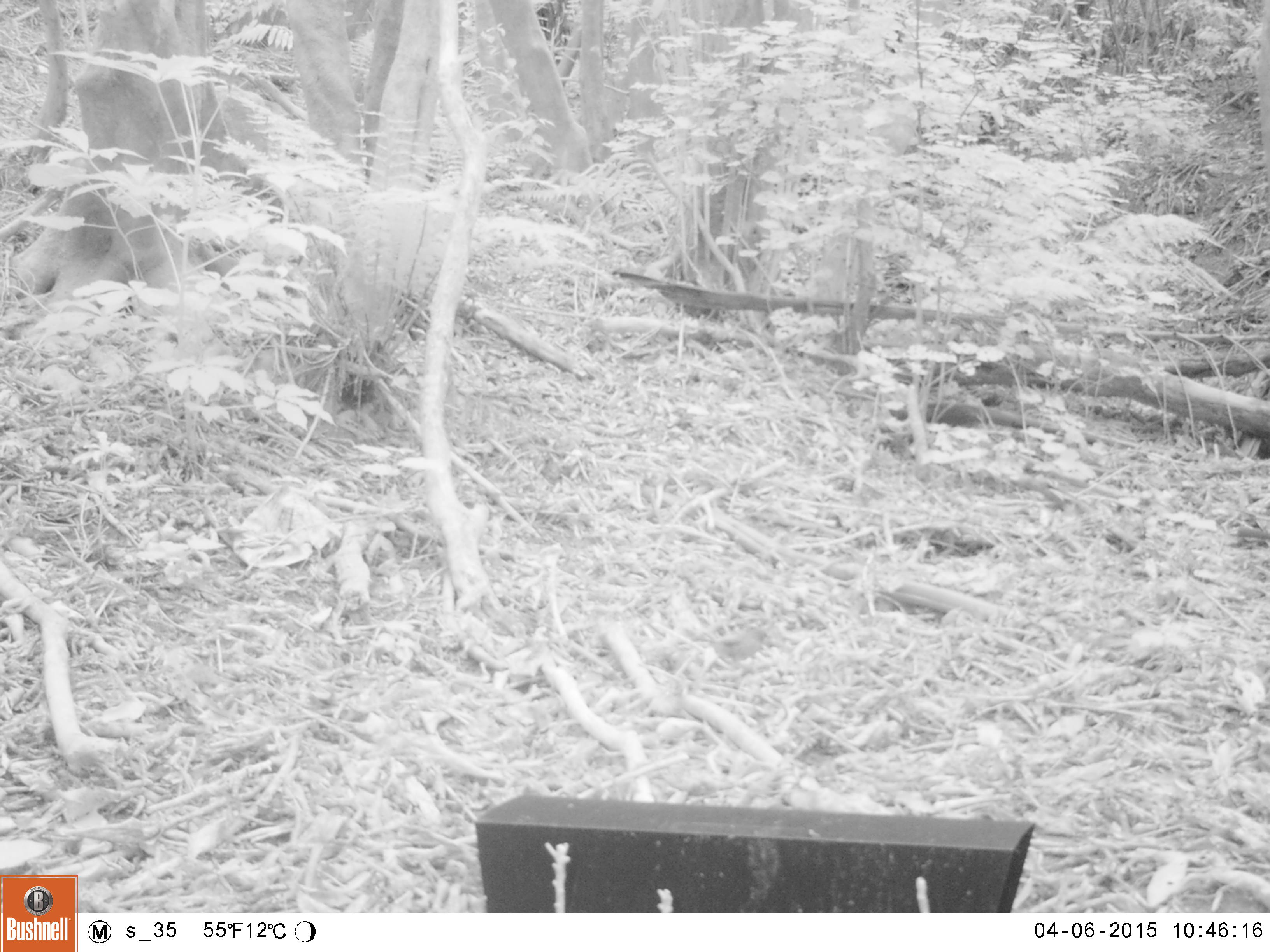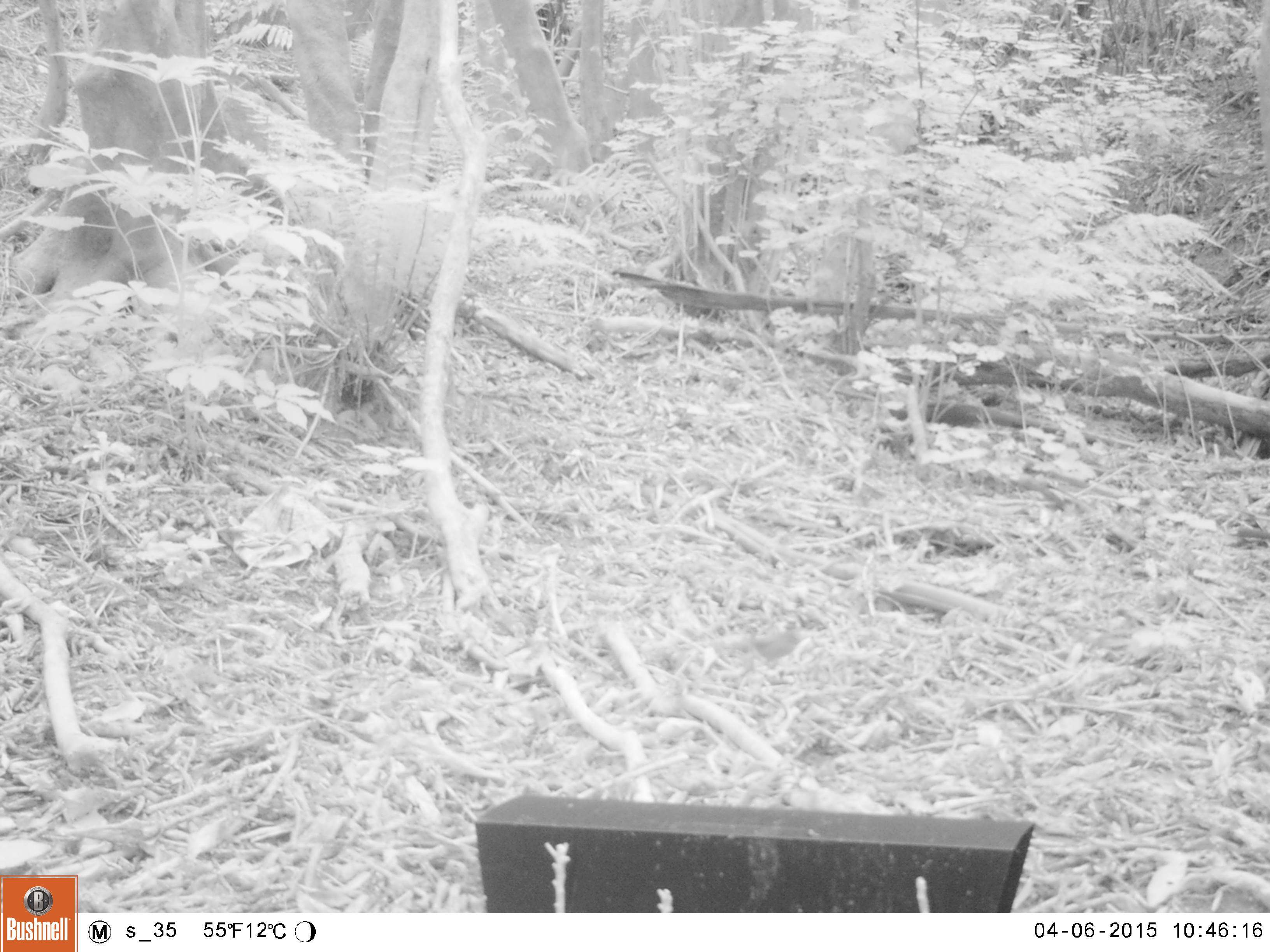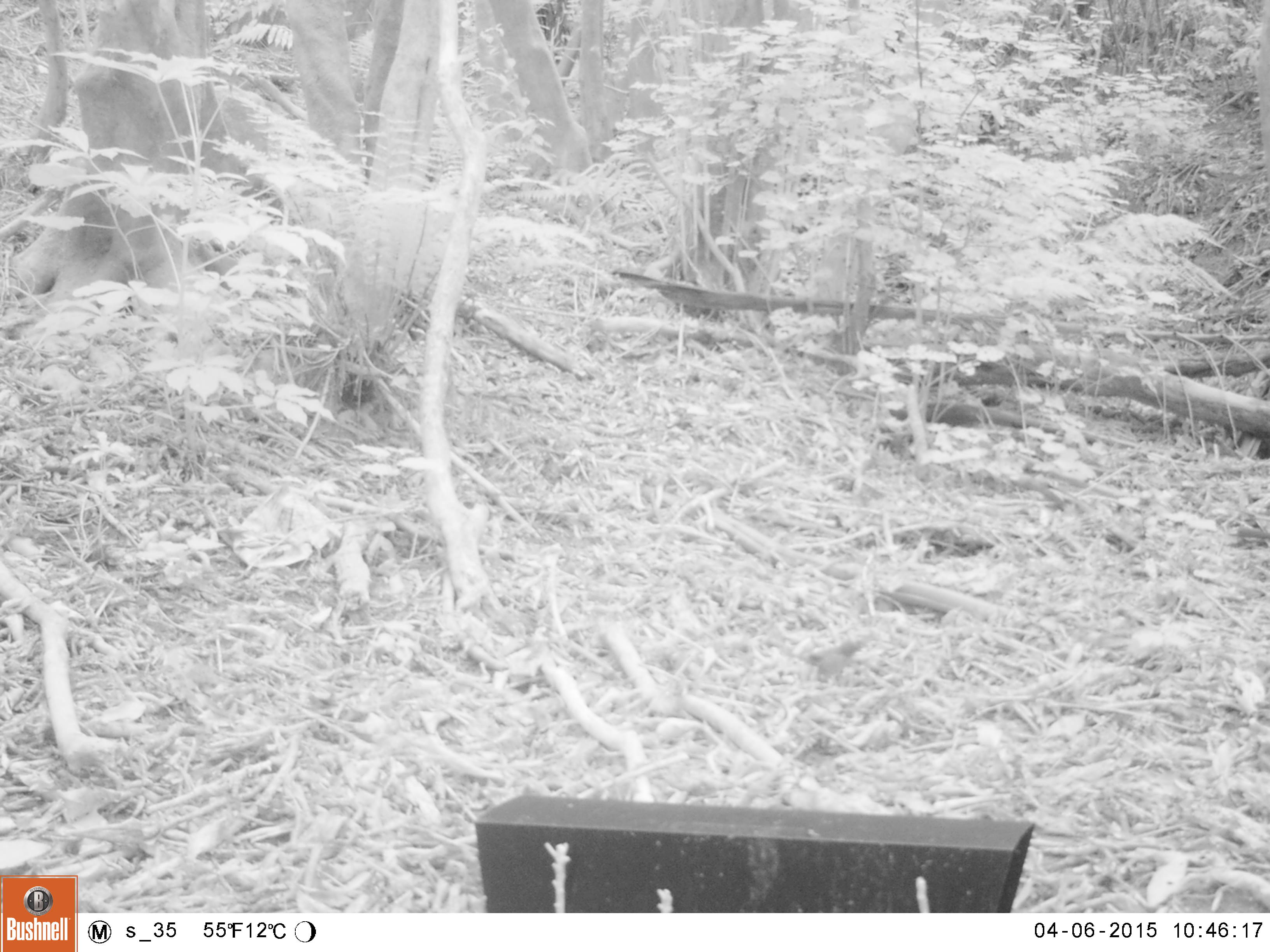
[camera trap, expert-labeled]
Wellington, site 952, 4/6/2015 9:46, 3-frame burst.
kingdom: Animalia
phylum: Chordata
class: Aves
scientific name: Aves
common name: bird